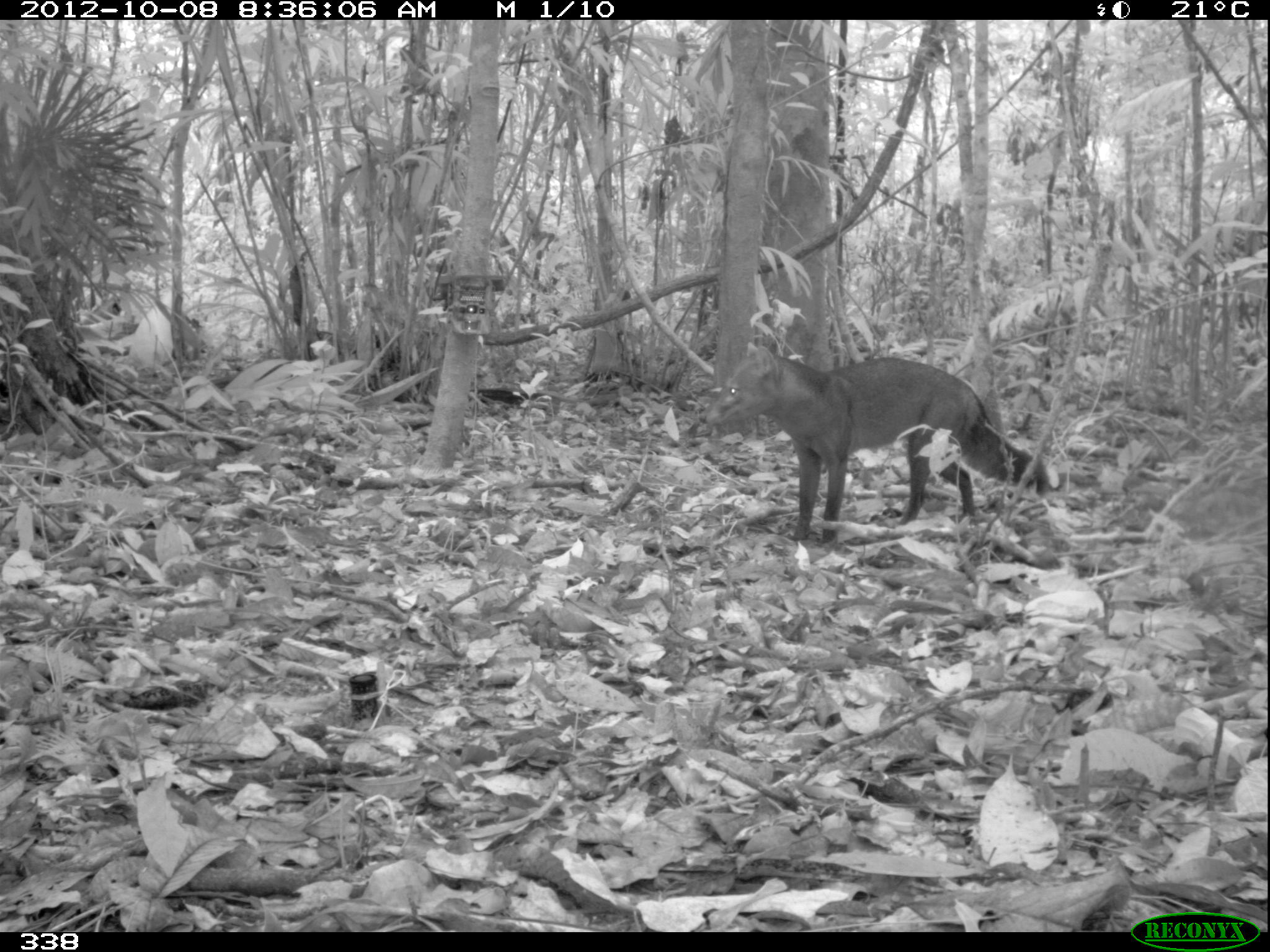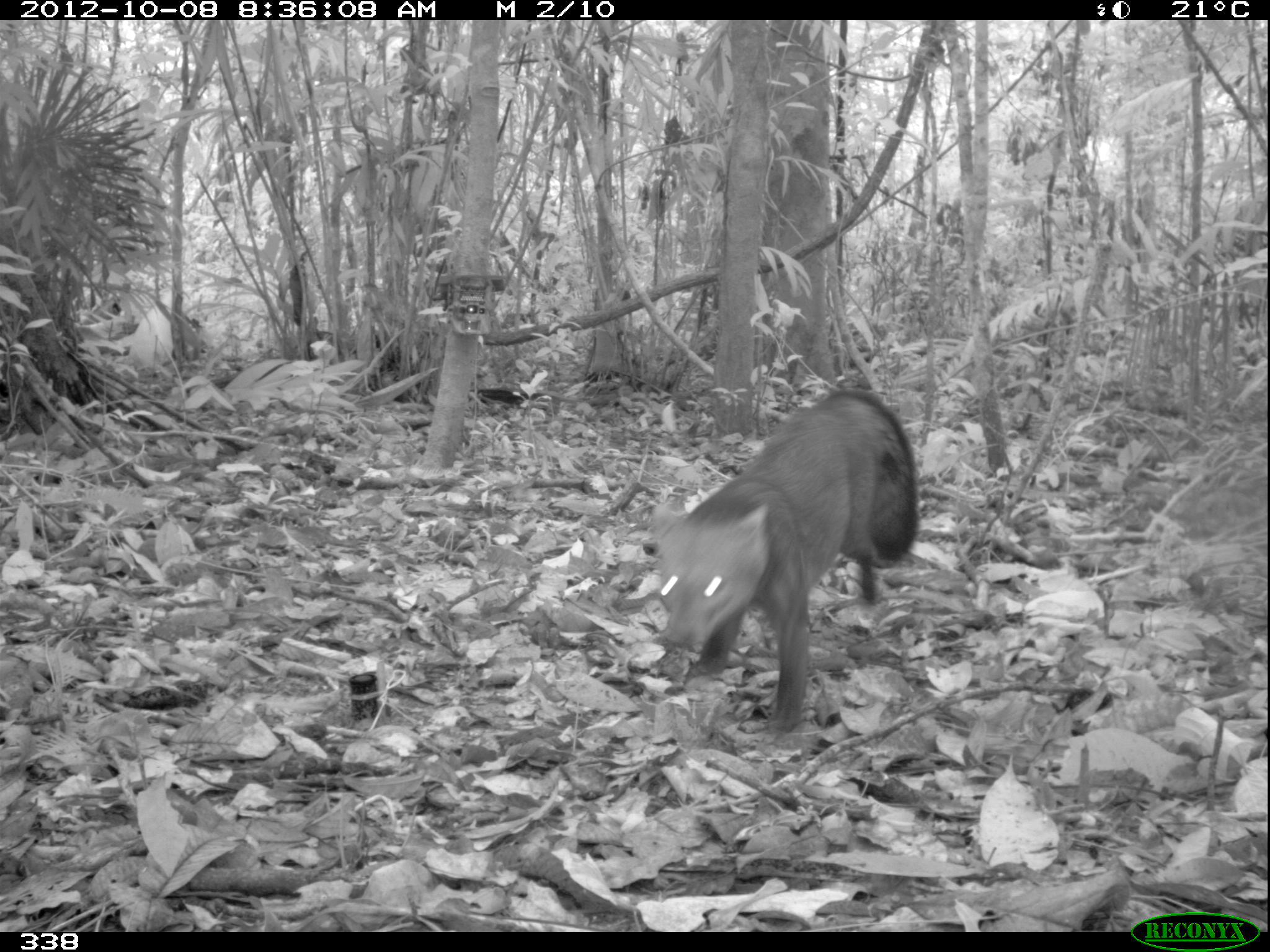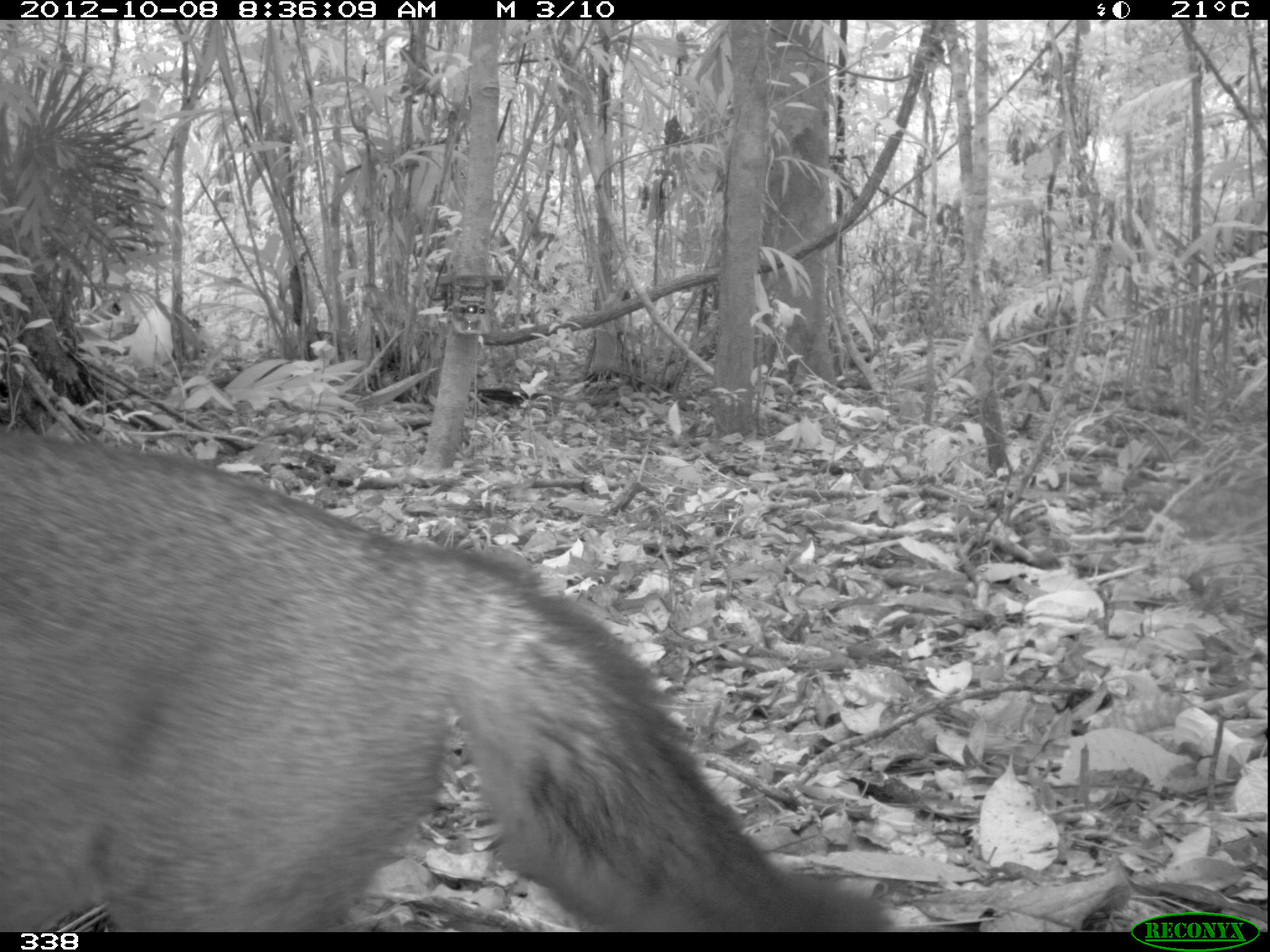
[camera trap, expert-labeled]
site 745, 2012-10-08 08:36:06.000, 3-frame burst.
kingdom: Animalia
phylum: Chordata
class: Mammalia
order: Carnivora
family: Canidae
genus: Atelocynus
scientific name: Atelocynus microtis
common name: short-eared dog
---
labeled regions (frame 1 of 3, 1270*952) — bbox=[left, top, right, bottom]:
atelocynus microtis: bbox=[695, 341, 1062, 545]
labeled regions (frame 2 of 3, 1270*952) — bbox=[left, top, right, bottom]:
atelocynus microtis: bbox=[649, 387, 919, 732]